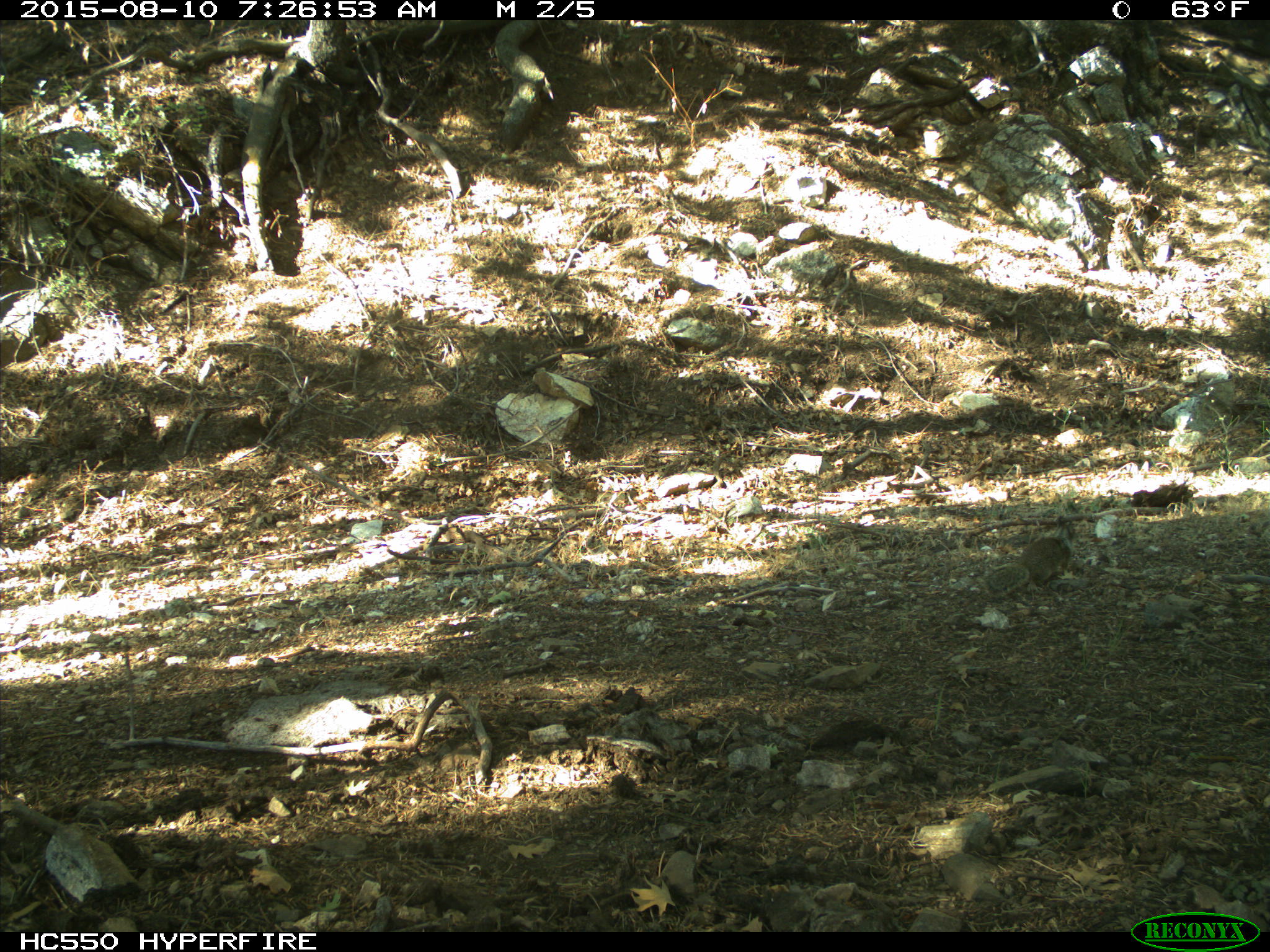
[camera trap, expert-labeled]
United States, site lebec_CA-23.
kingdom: Animalia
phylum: Chordata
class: Mammalia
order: Rodentia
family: Sciuridae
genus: Otospermophilus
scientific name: Otospermophilus beecheyi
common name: california ground squirrel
Otospermophilus beecheyi (california ground squirrel).